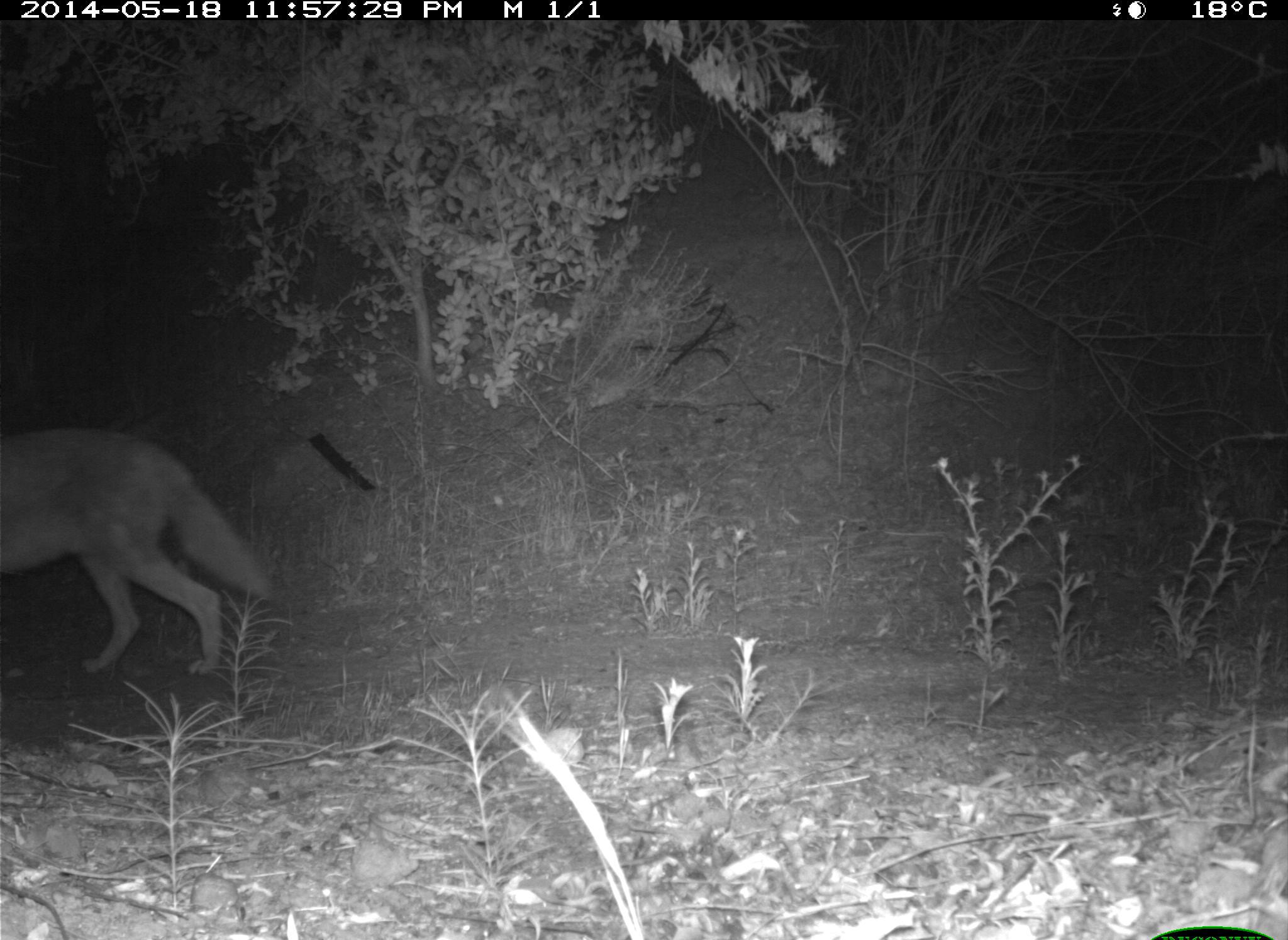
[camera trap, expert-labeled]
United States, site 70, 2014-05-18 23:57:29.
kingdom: Animalia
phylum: Chordata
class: Mammalia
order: Carnivora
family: Canidae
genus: Canis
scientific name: Canis latrans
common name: coyote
Coyote (Canis latrans).